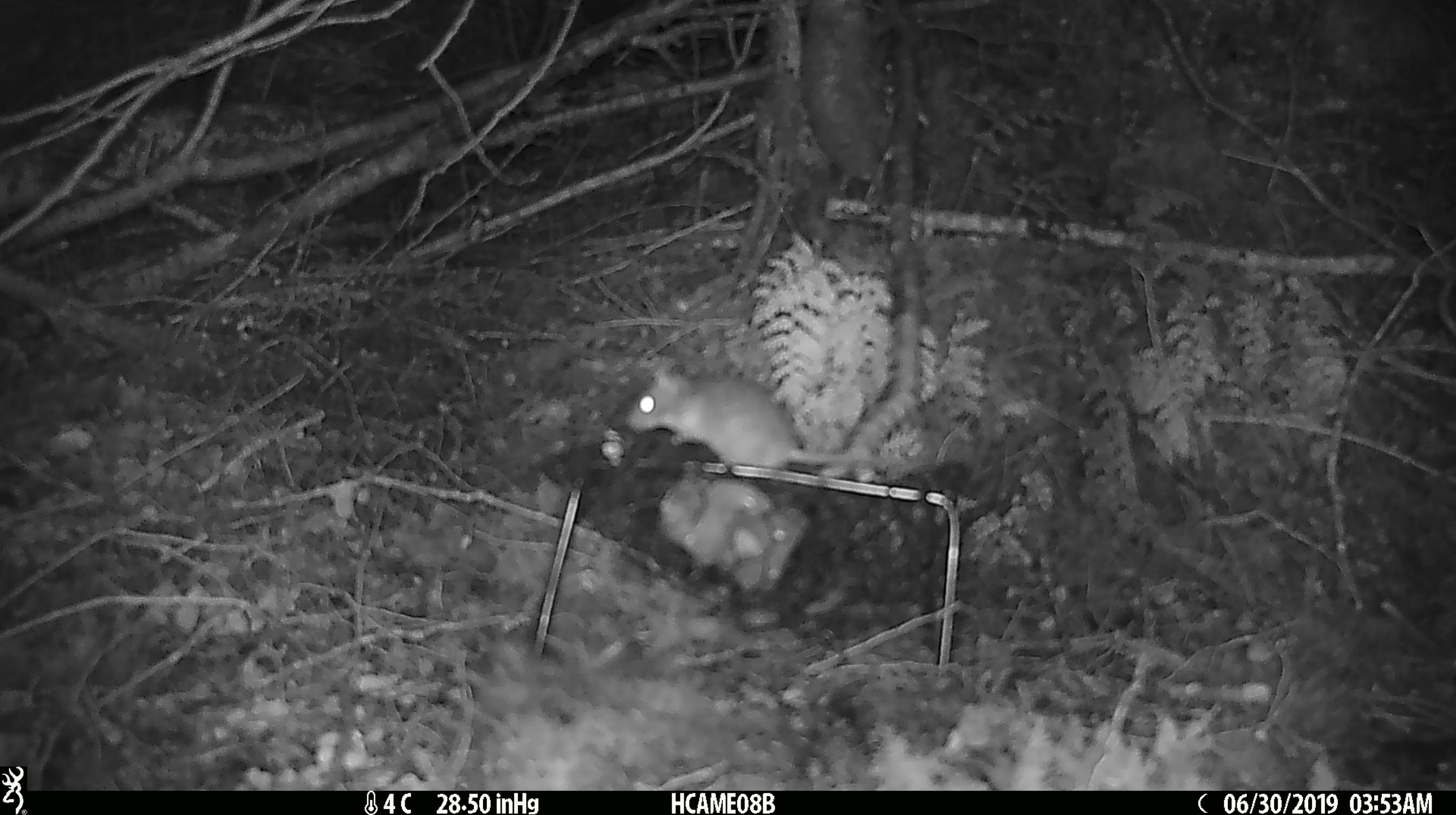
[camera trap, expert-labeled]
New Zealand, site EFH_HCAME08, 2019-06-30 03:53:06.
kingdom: Animalia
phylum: Chordata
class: Mammalia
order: Rodentia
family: Muridae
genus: Mus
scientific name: Mus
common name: mouse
Mouse (Mus).